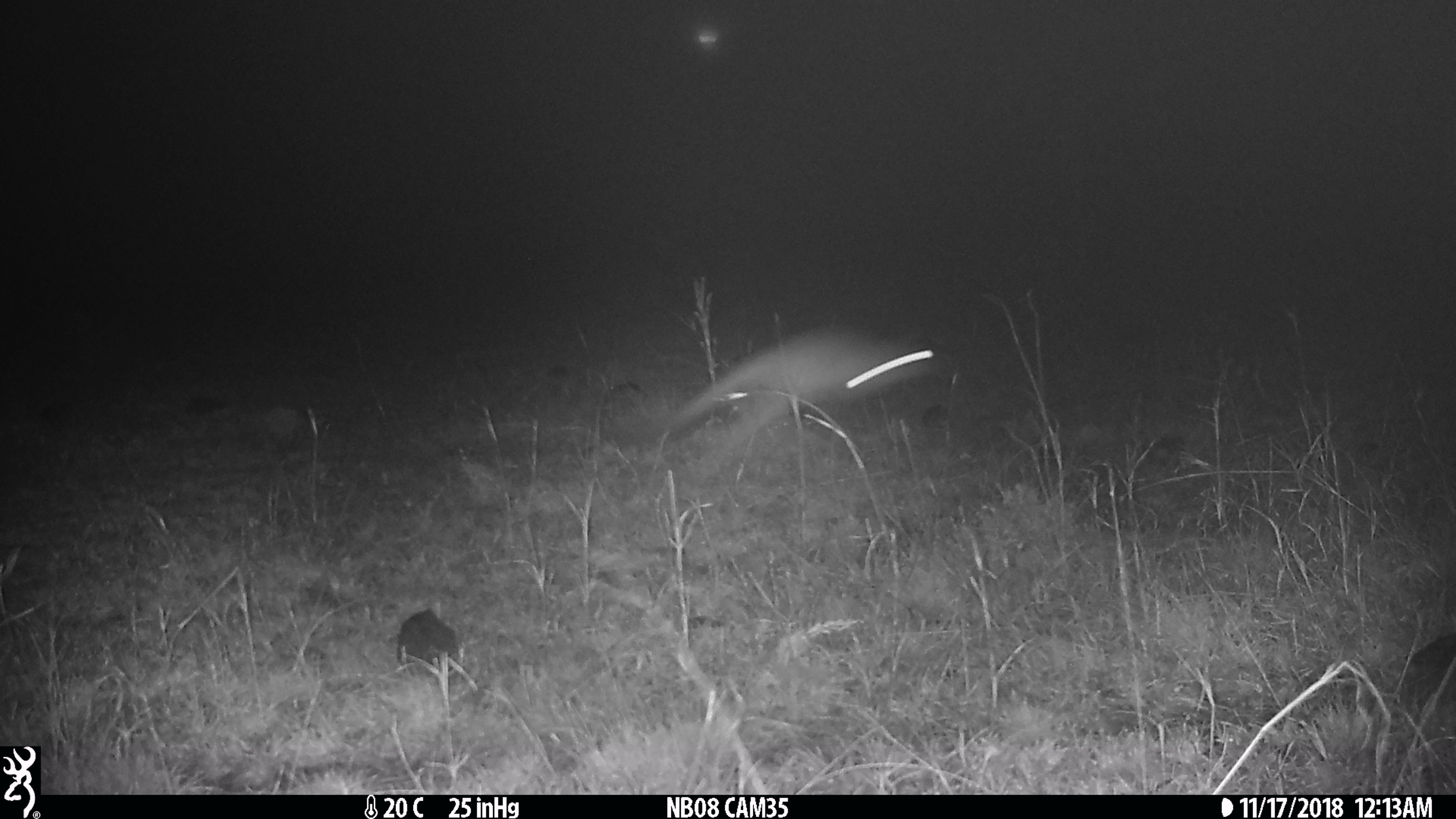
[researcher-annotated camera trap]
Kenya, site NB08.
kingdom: Animalia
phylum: Chordata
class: Mammalia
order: Rodentia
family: Pedetidae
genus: Pedetes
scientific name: Pedetes capensis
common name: springhare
Springhare (Pedetes capensis).